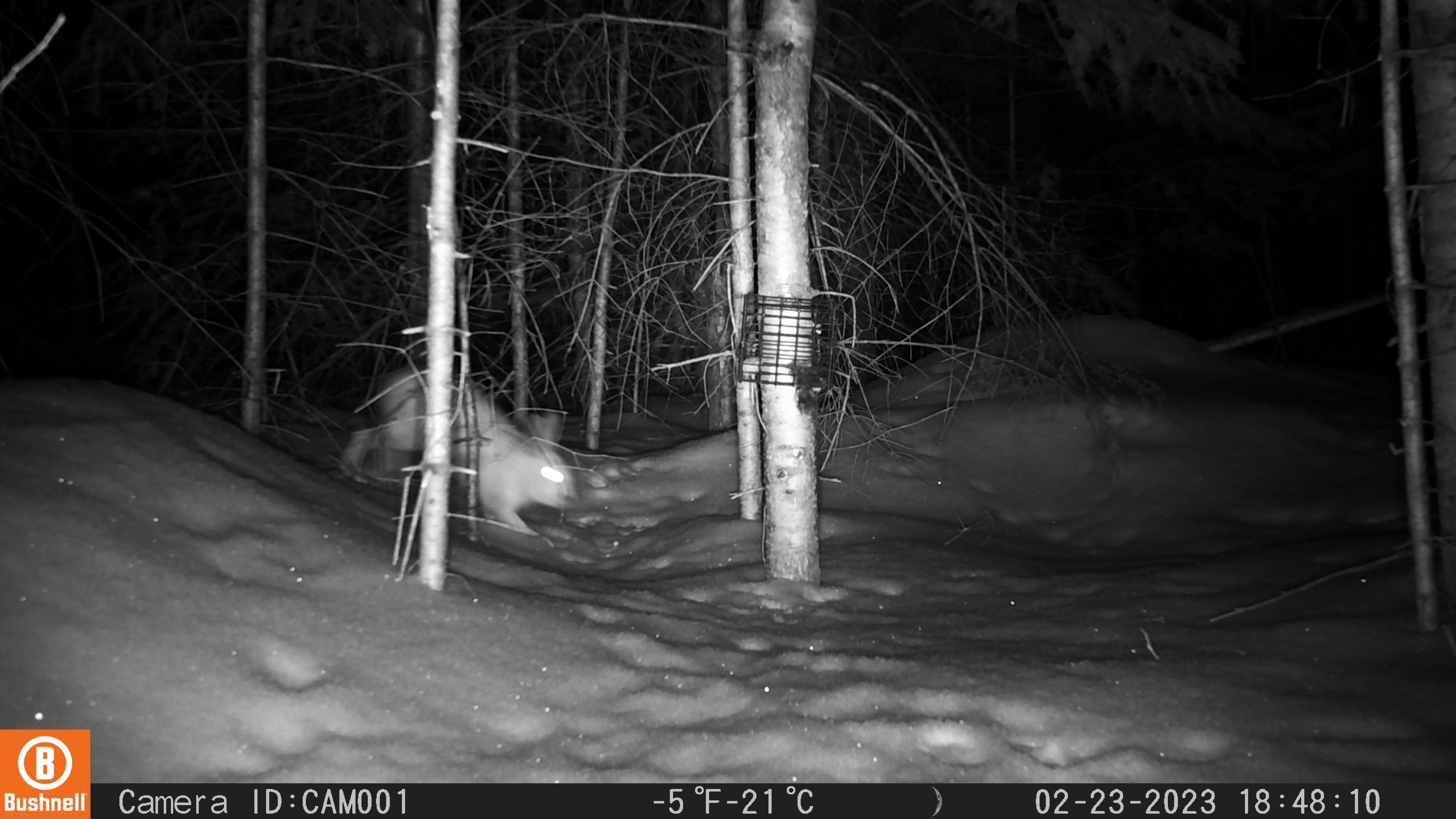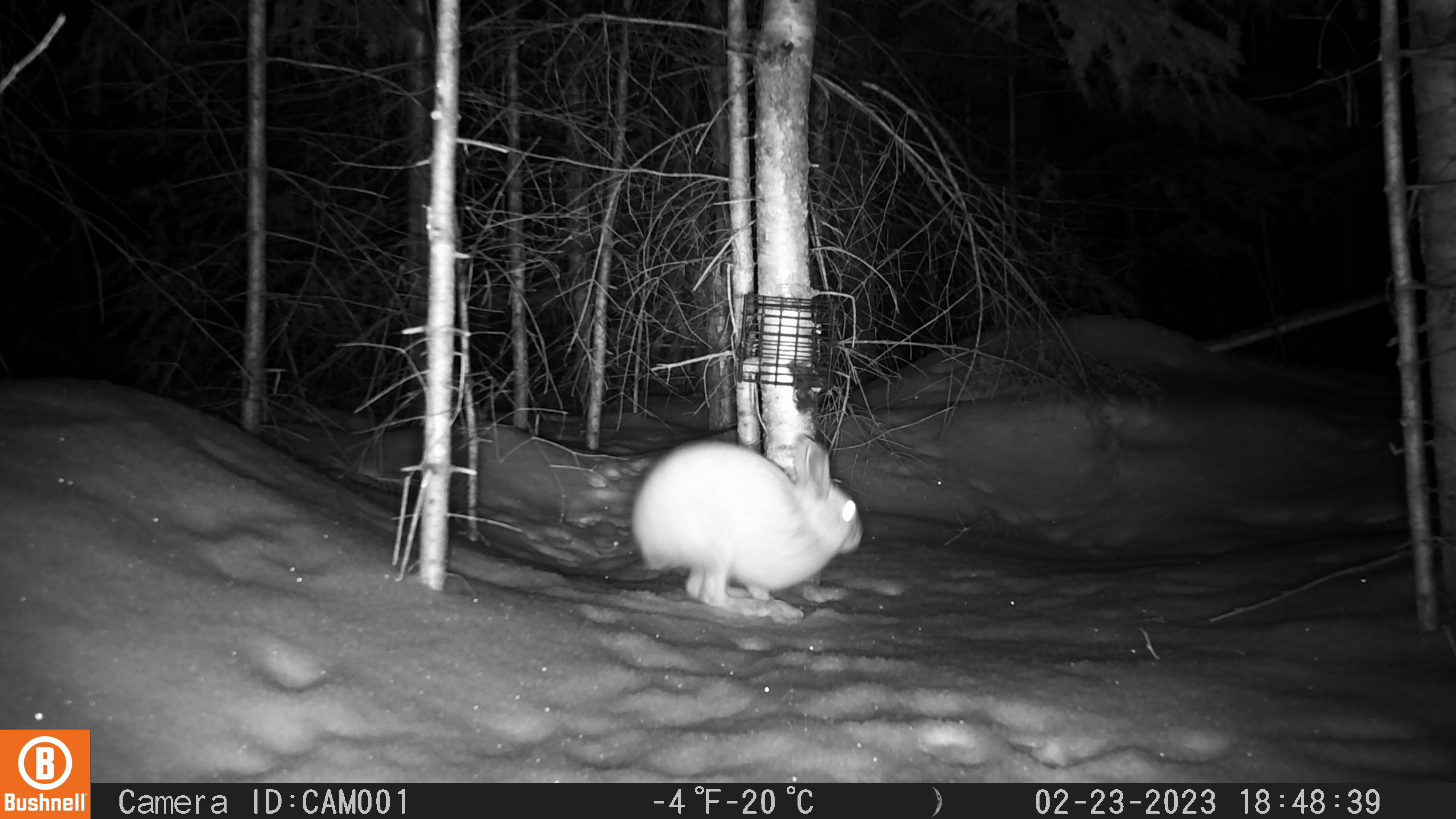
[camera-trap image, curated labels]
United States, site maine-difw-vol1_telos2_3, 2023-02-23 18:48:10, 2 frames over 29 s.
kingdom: Animalia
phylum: Chordata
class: Mammalia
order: Lagomorpha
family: Leporidae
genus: Lepus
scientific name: Lepus americanus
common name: snowshoe hare